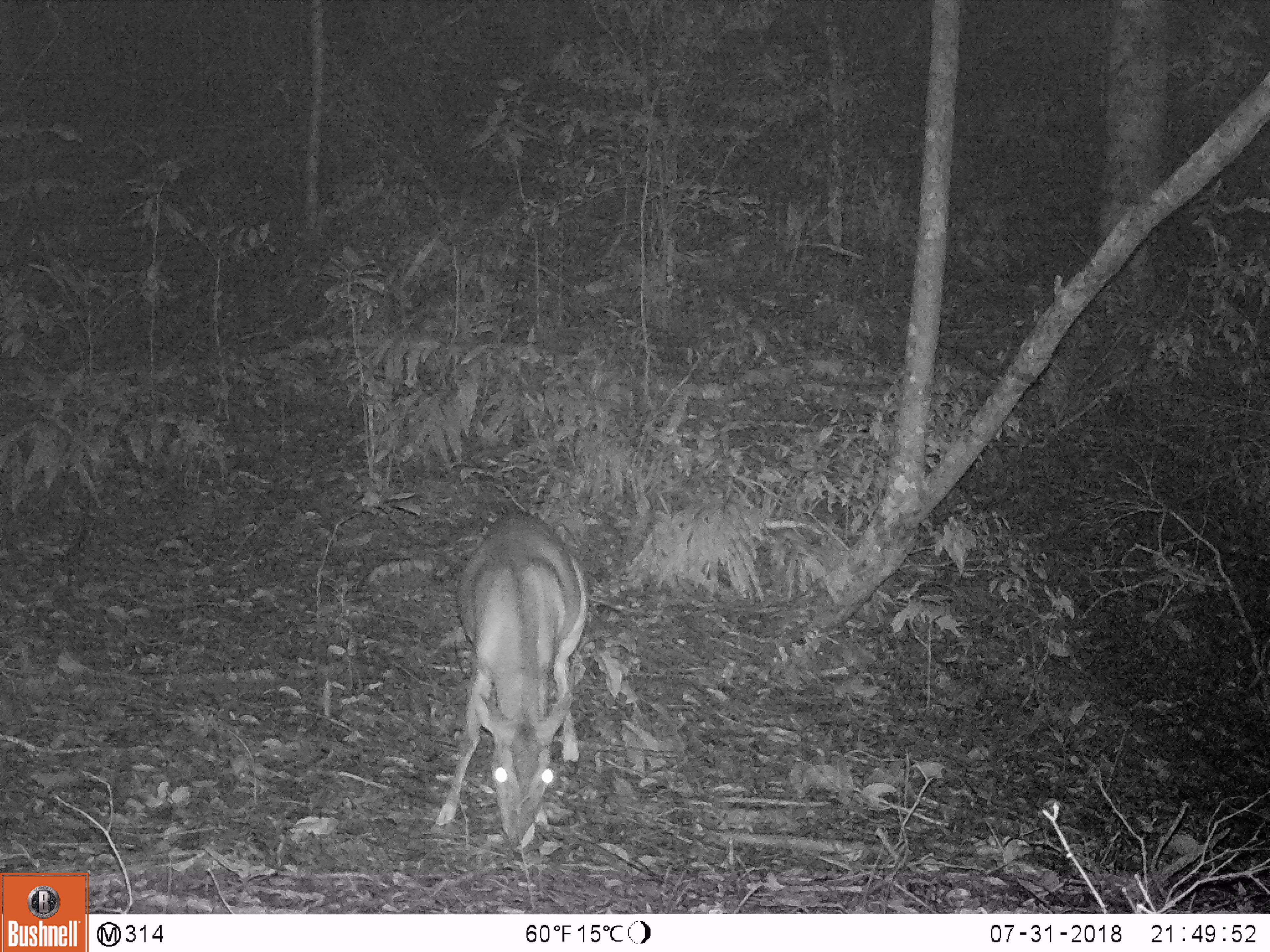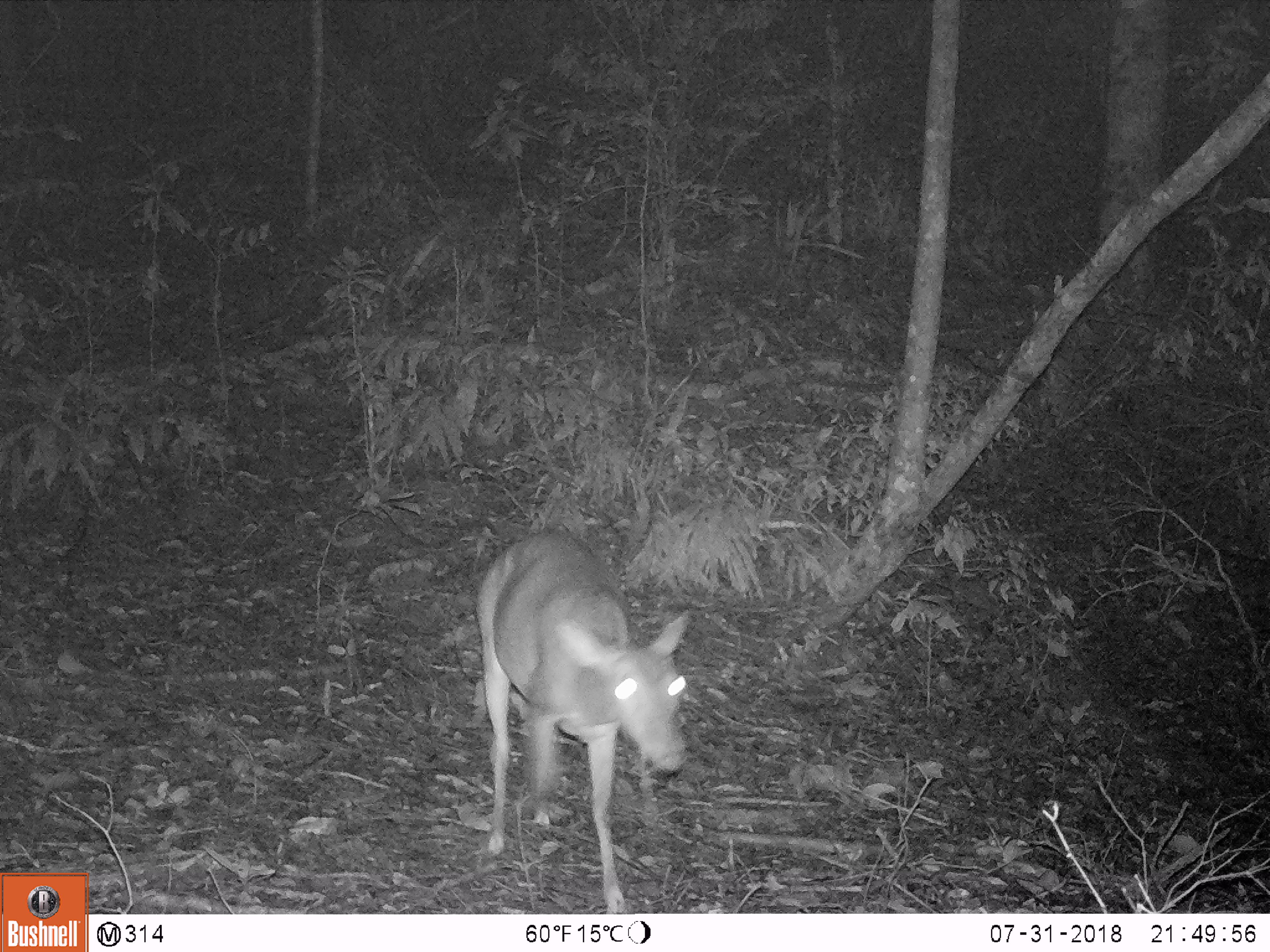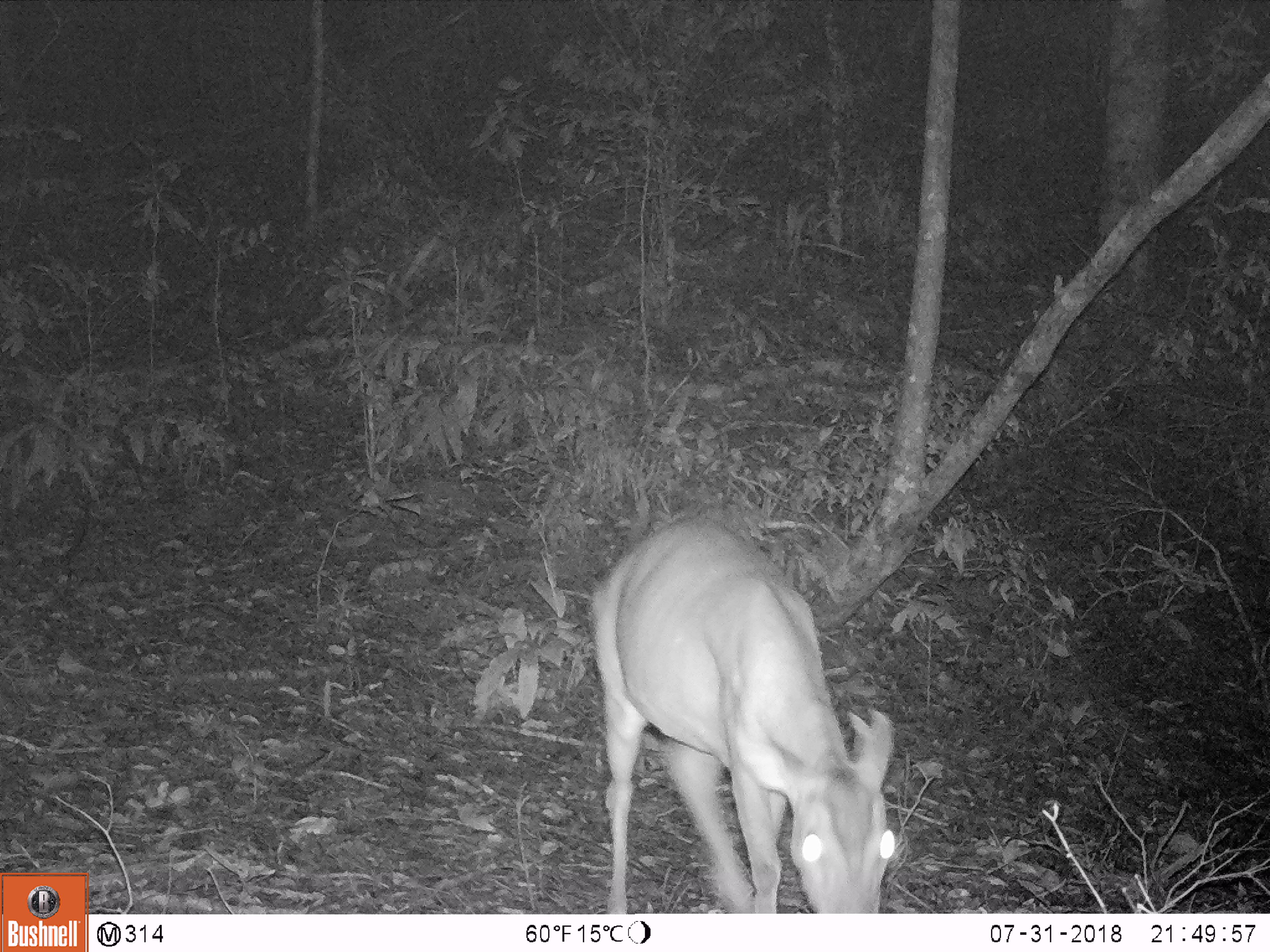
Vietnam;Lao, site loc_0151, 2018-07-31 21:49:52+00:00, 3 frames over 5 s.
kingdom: Animalia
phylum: Chordata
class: Mammalia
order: Artiodactyla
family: Cervidae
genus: Muntiacus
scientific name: Muntiacus vuquangensis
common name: large-antlered muntjac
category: large antlered muntjac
Large antlered muntjac (large-antlered muntjac) (Muntiacus vuquangensis). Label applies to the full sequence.